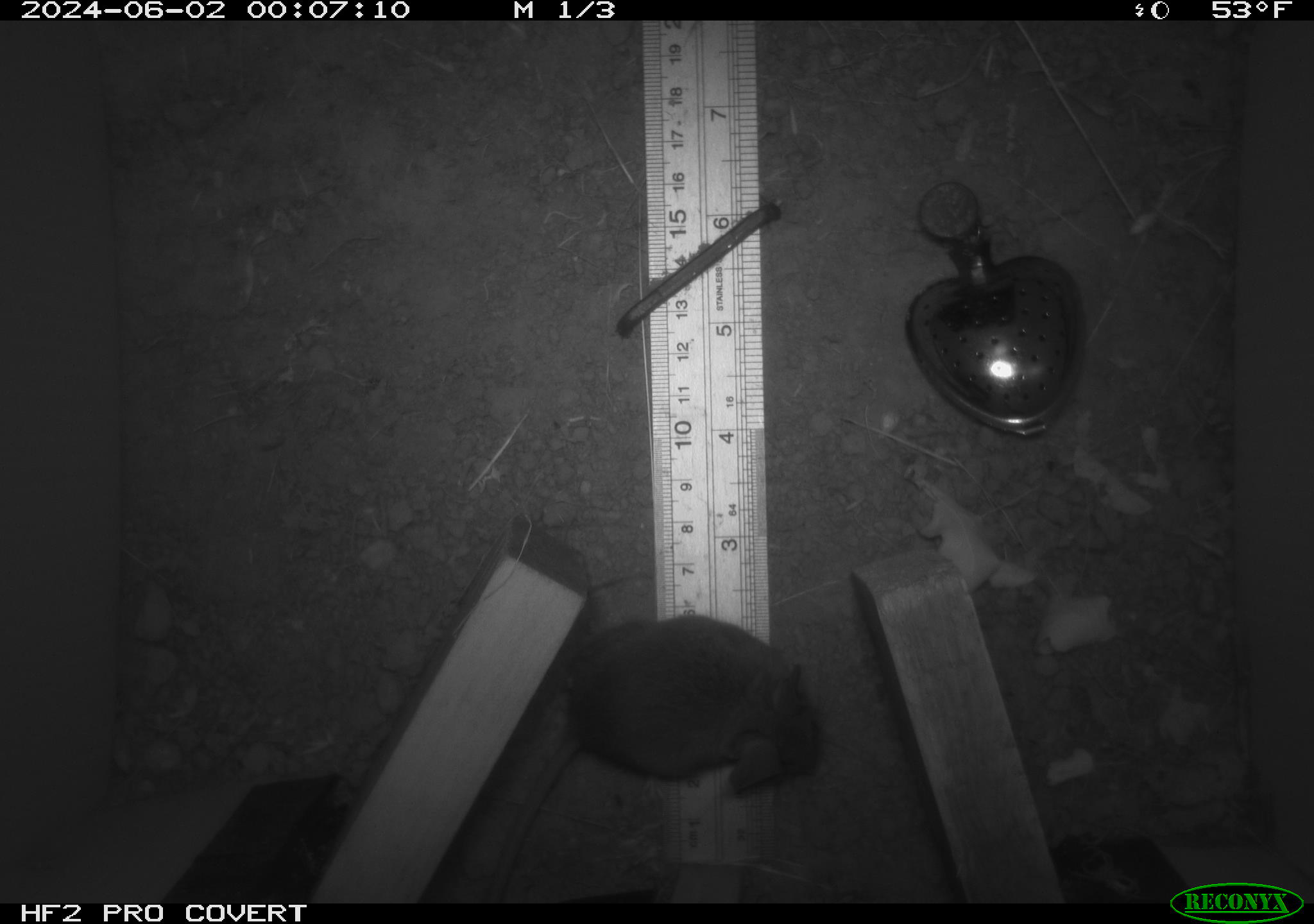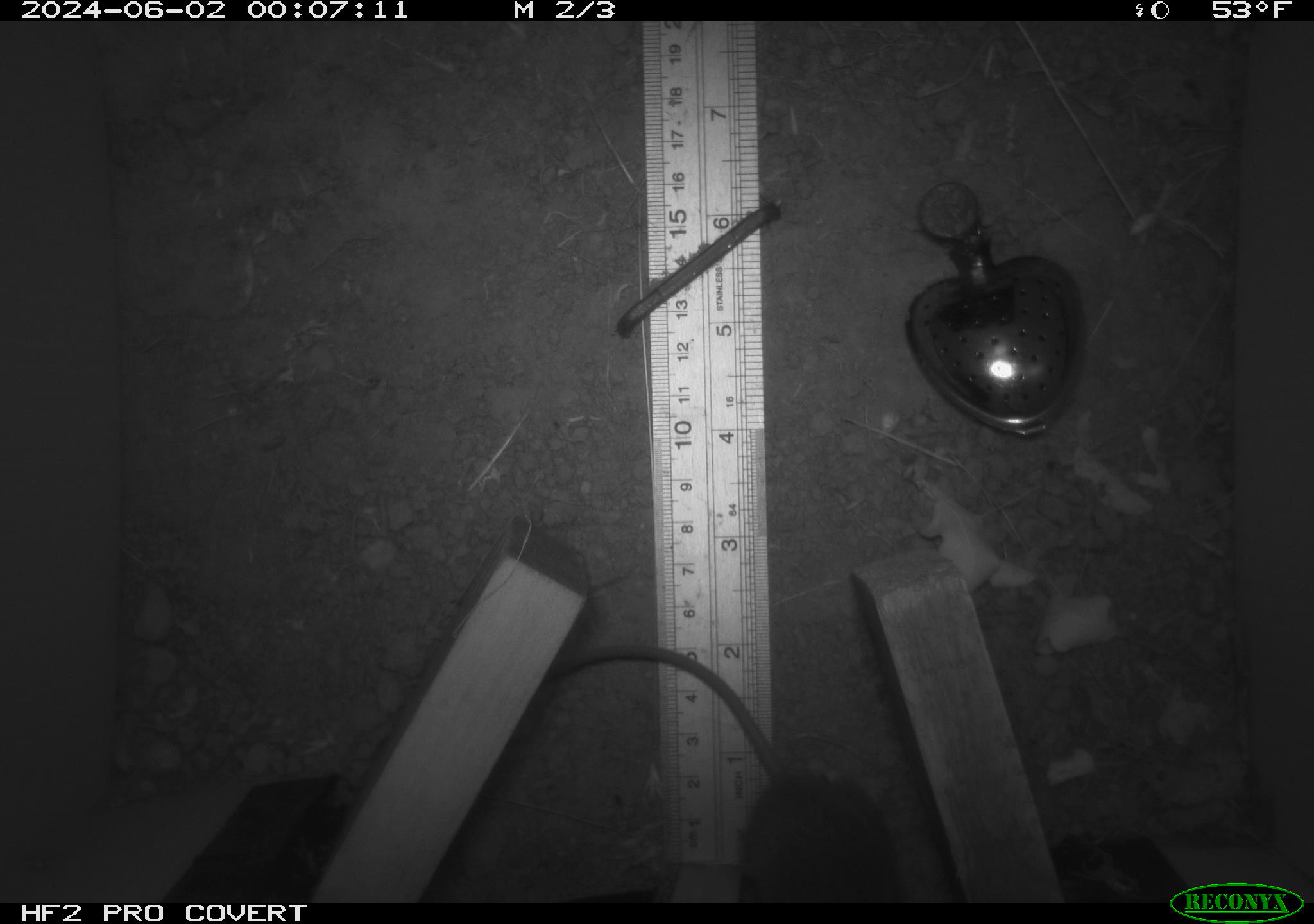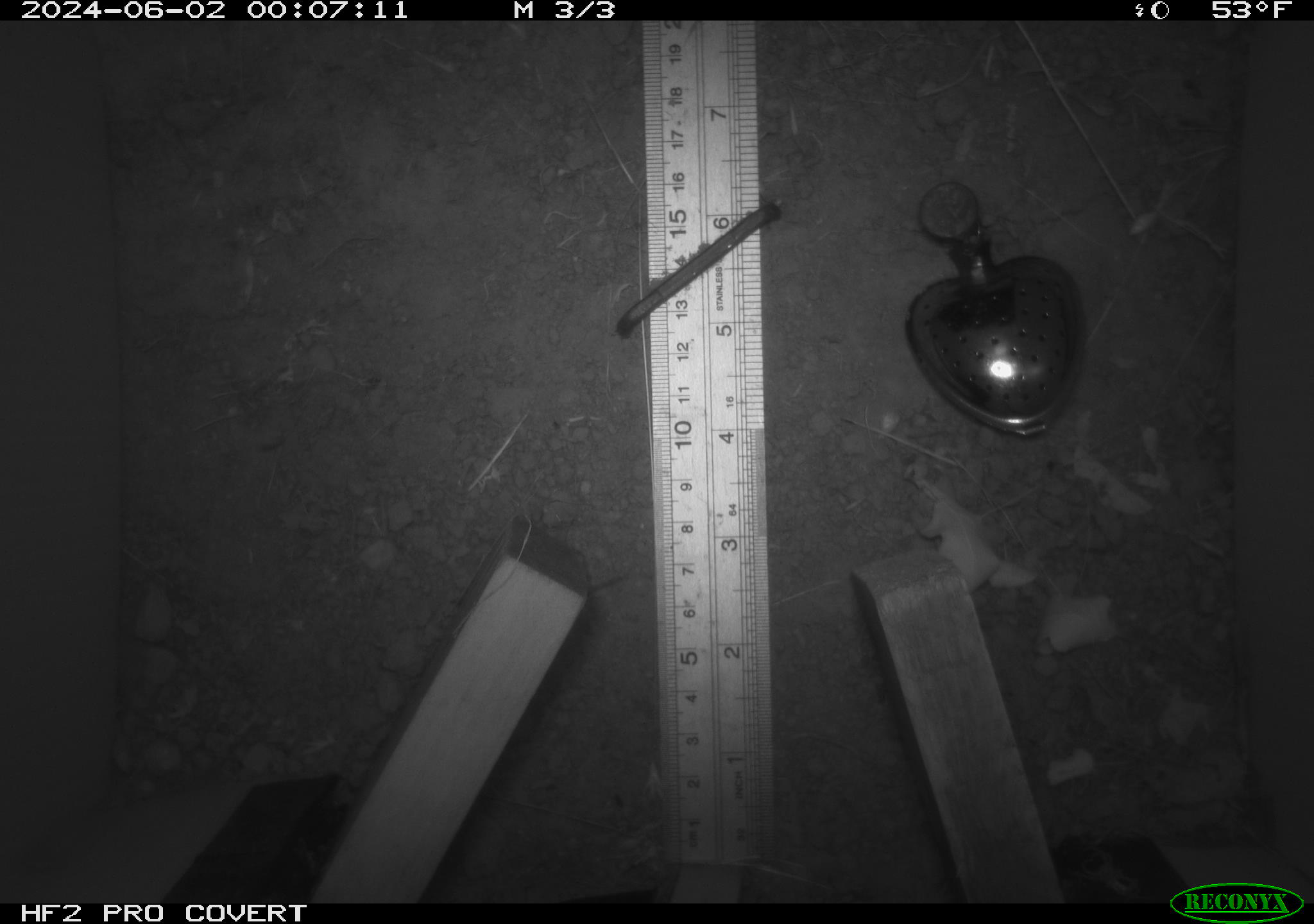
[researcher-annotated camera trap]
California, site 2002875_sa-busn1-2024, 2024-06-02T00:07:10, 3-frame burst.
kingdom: Animalia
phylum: Chordata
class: Mammalia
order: Rodentia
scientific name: Rodentia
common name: rodent